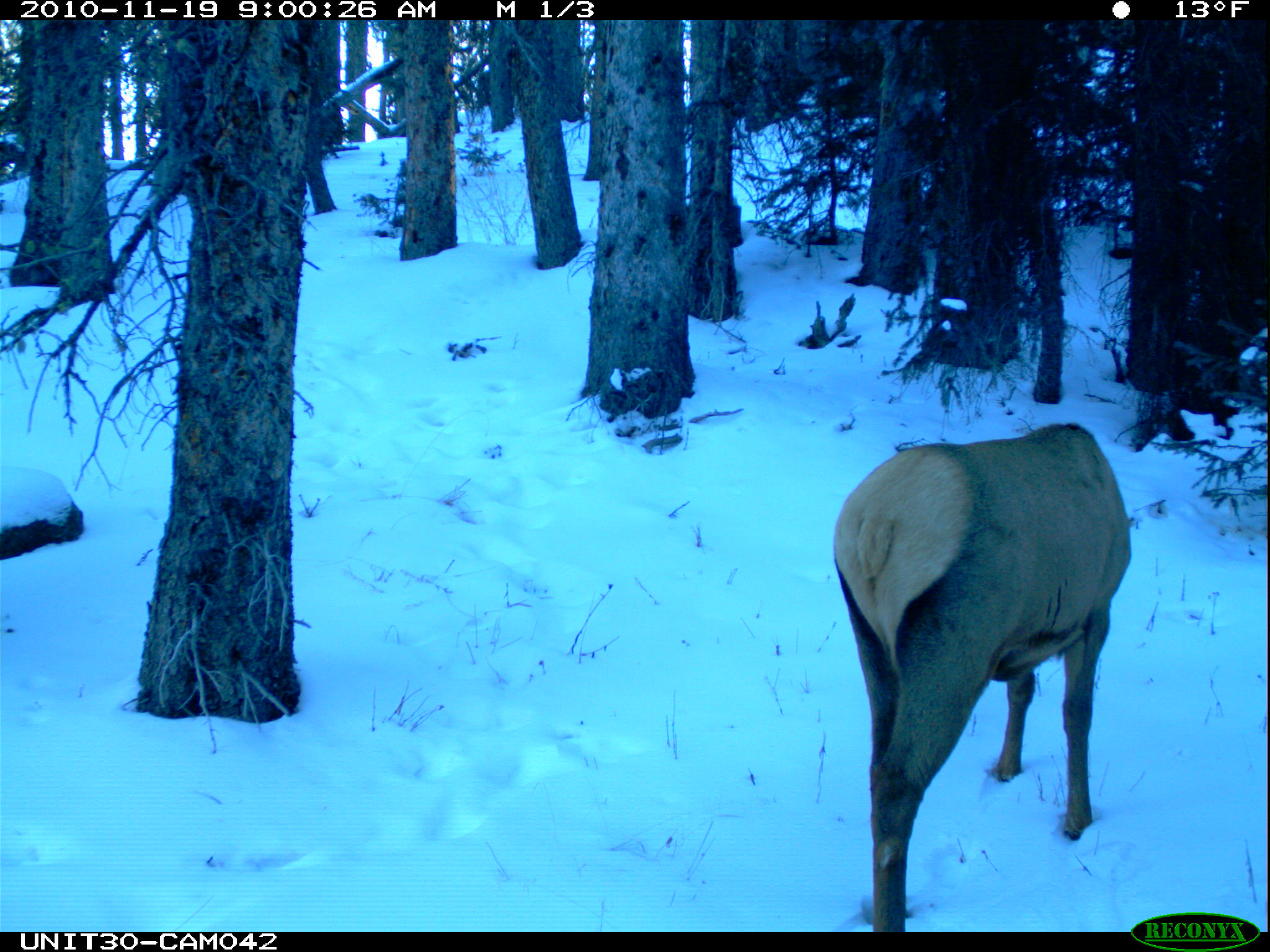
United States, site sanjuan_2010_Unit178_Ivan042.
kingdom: Animalia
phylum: Chordata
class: Mammalia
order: Artiodactyla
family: Cervidae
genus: Cervus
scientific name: Cervus elaphus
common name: red deer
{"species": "Cervus elaphus (red deer)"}